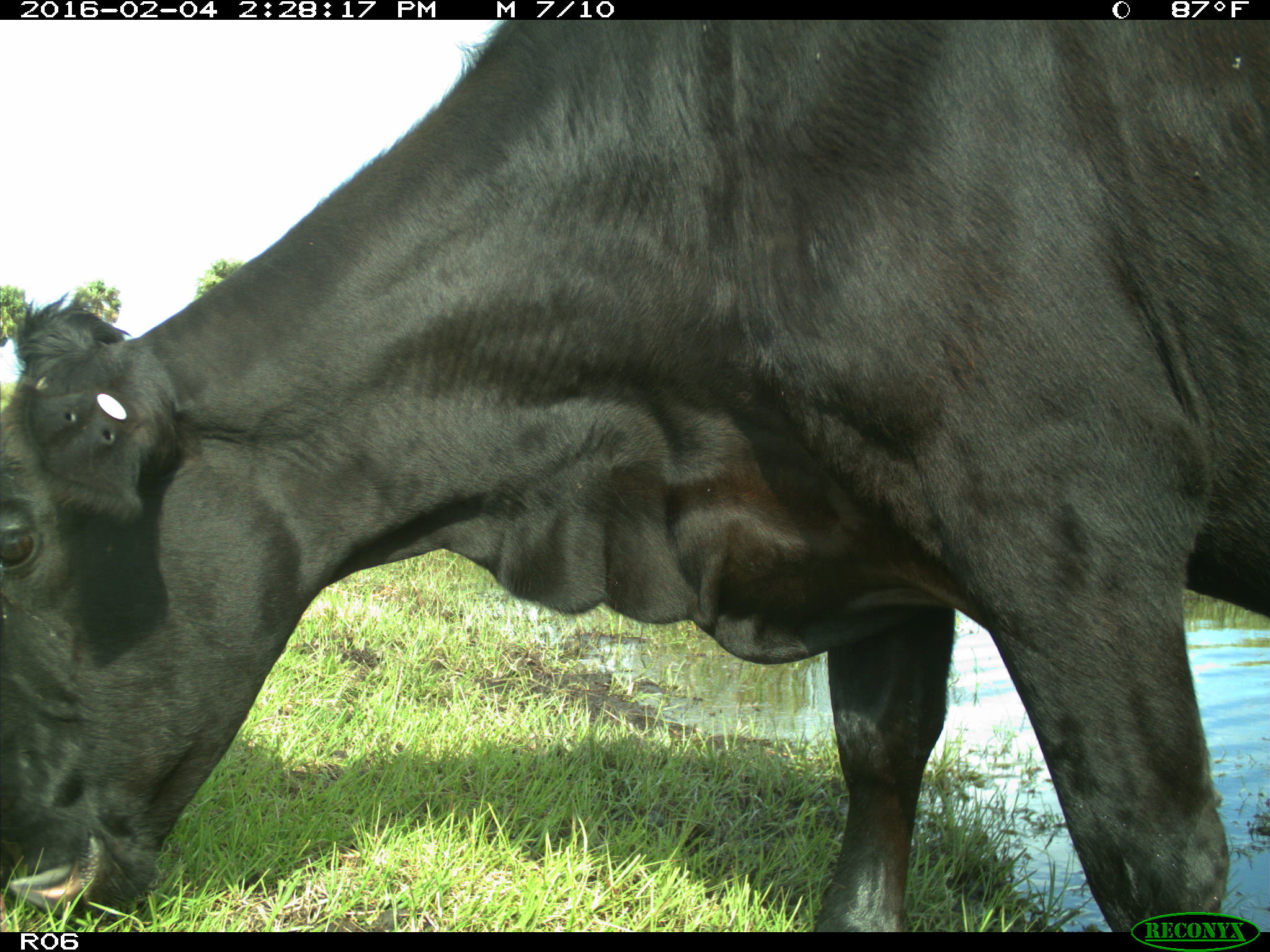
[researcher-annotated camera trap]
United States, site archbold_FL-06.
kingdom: Animalia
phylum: Chordata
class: Mammalia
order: Artiodactyla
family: Bovidae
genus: Bos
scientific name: Bos taurus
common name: domestic cow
Bos taurus (domestic cow).